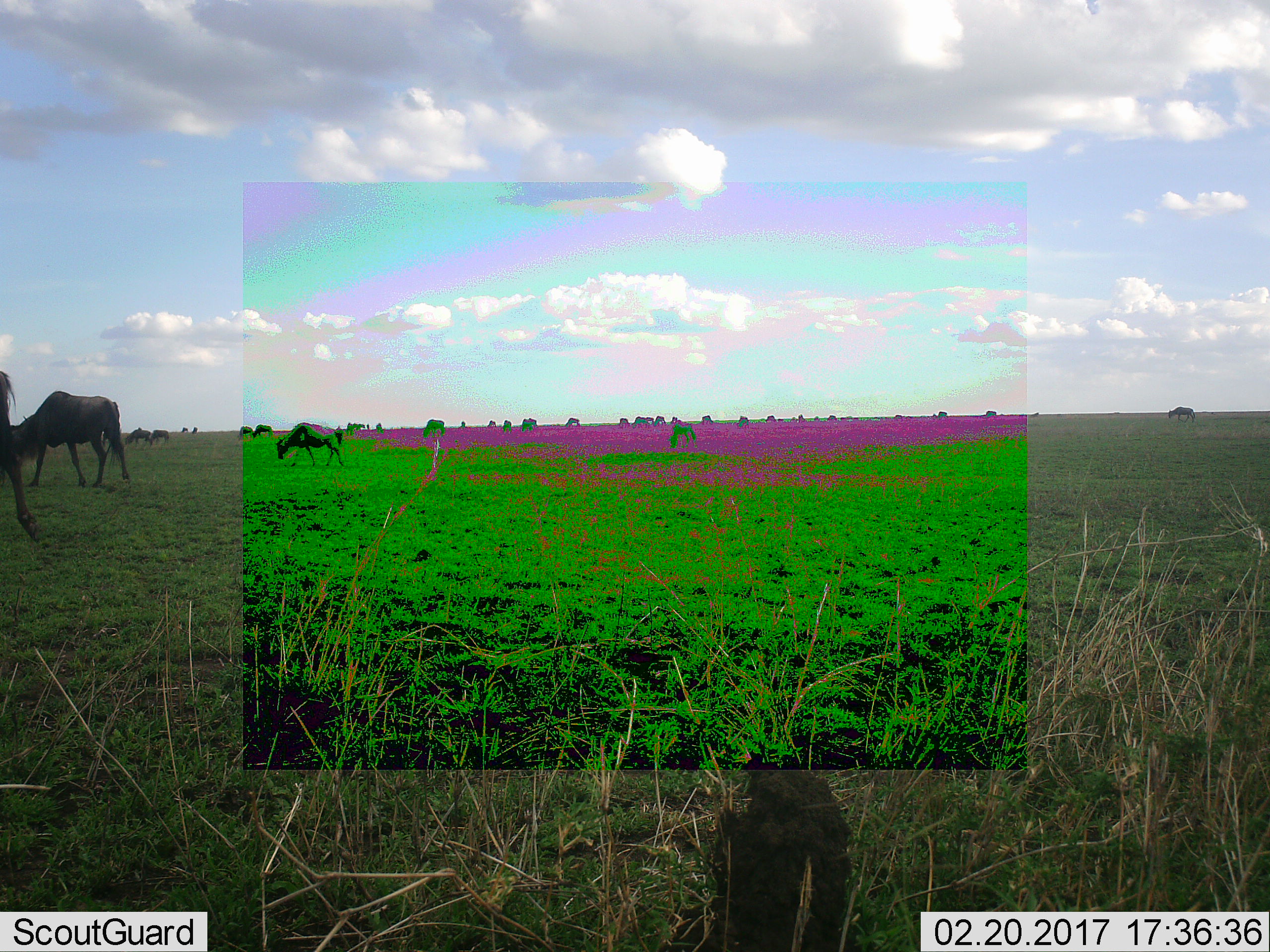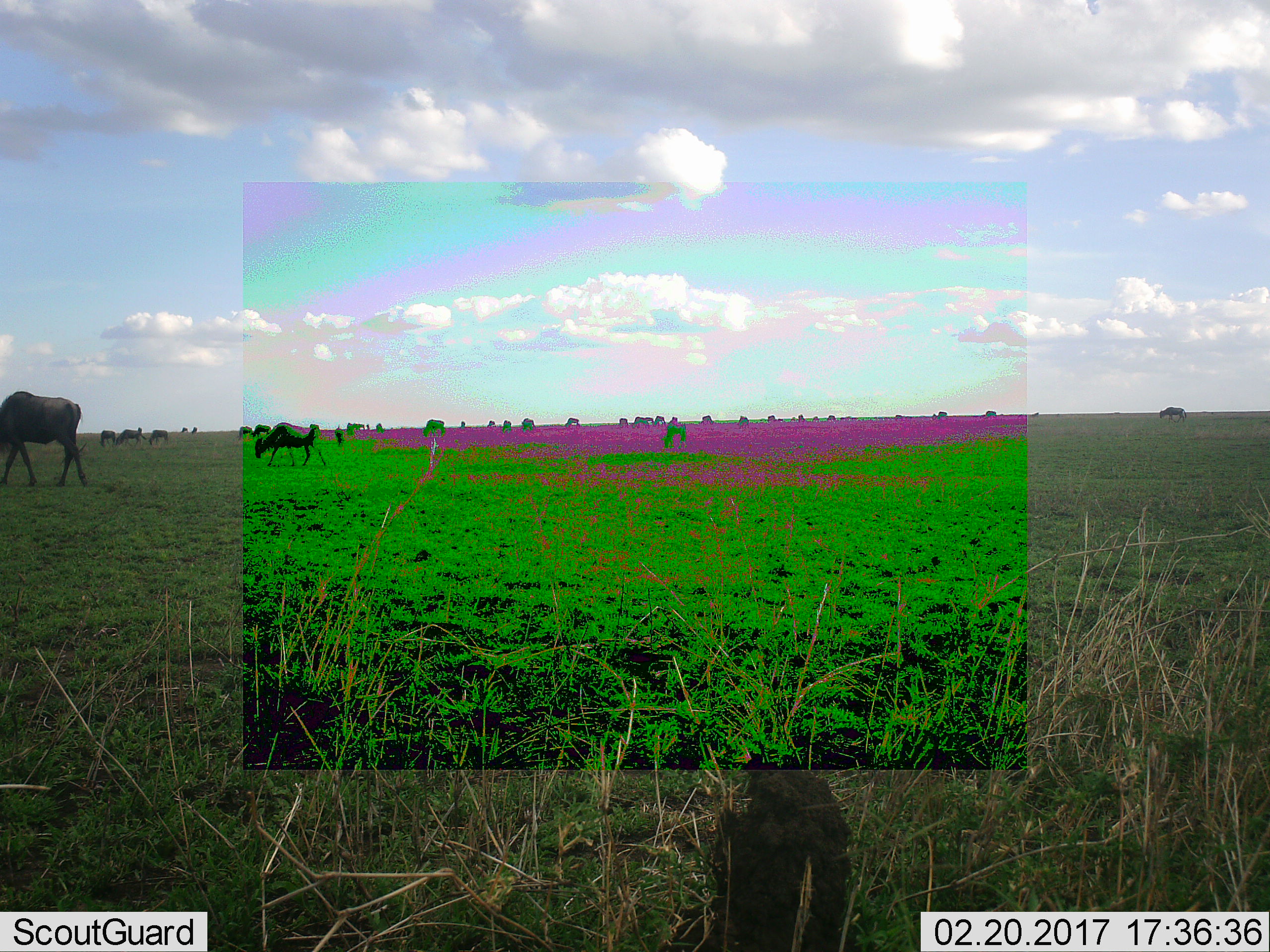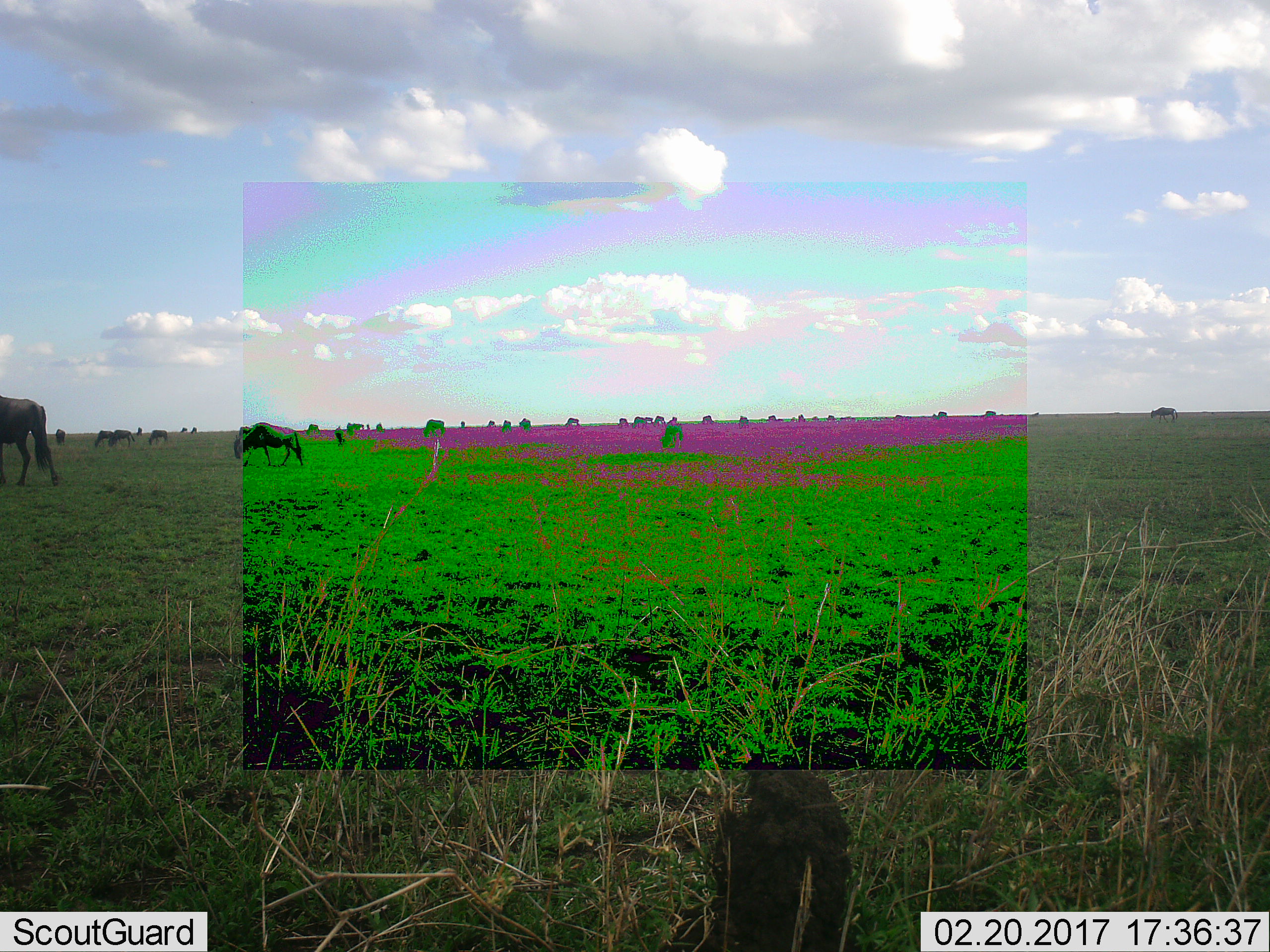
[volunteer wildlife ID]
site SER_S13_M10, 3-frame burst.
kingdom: Animalia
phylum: Chordata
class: Mammalia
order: Artiodactyla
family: Bovidae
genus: Connochaetes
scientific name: Connochaetes taurinus taurinus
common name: blue wildebeest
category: wildebeestblue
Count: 11-50.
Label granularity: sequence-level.